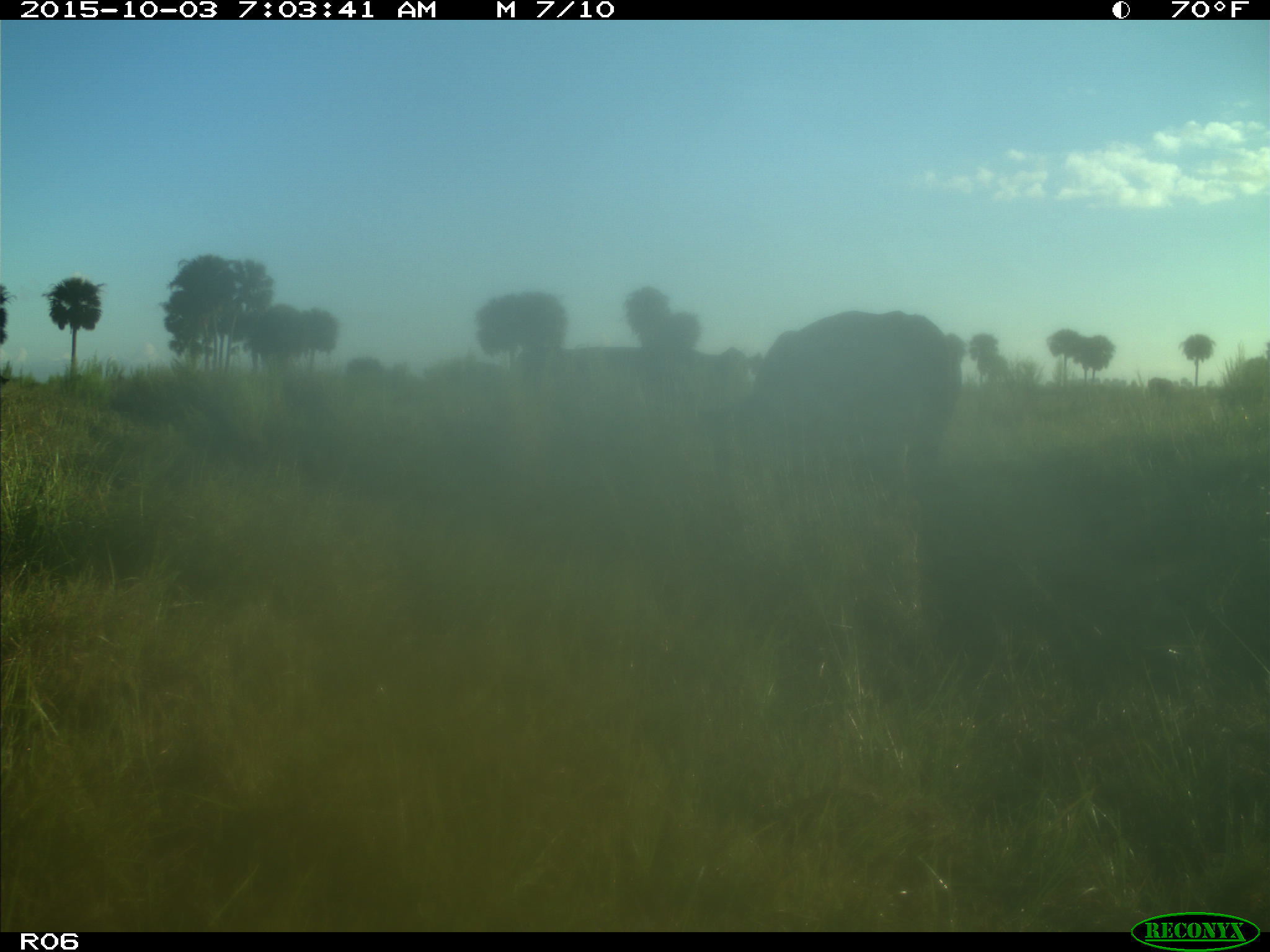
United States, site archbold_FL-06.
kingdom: Animalia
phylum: Chordata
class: Mammalia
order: Artiodactyla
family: Bovidae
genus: Bos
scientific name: Bos taurus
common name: domestic cow